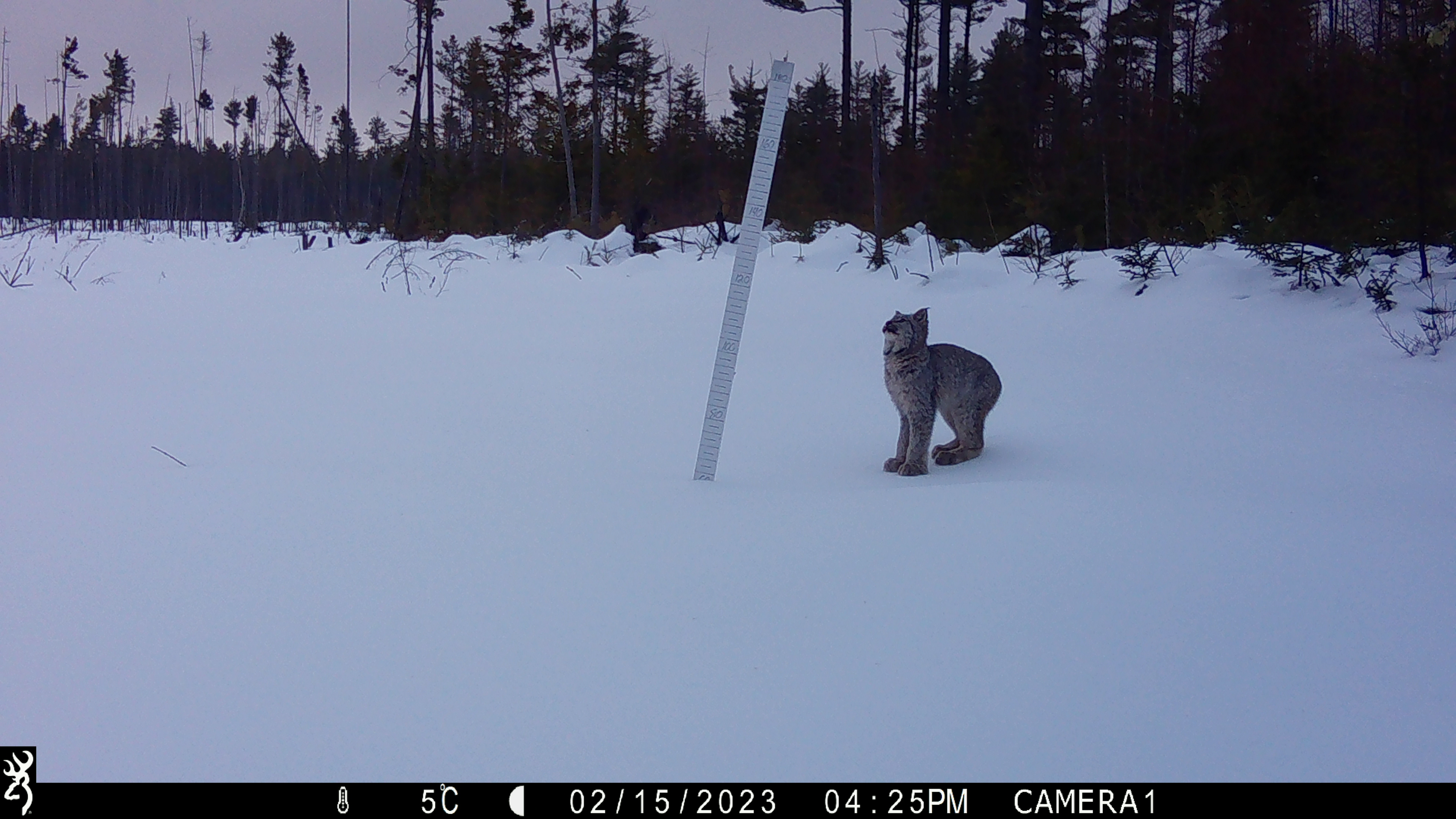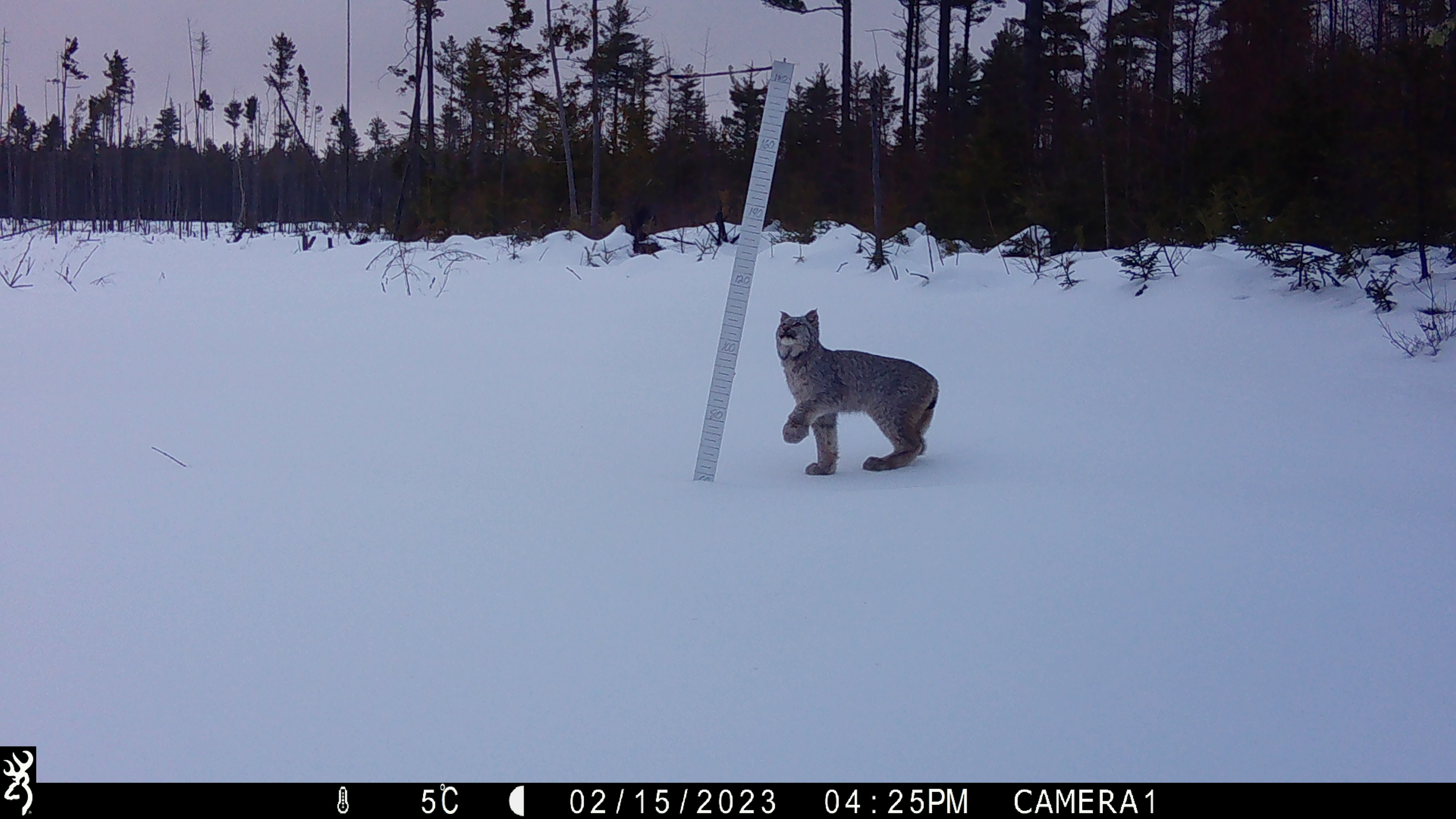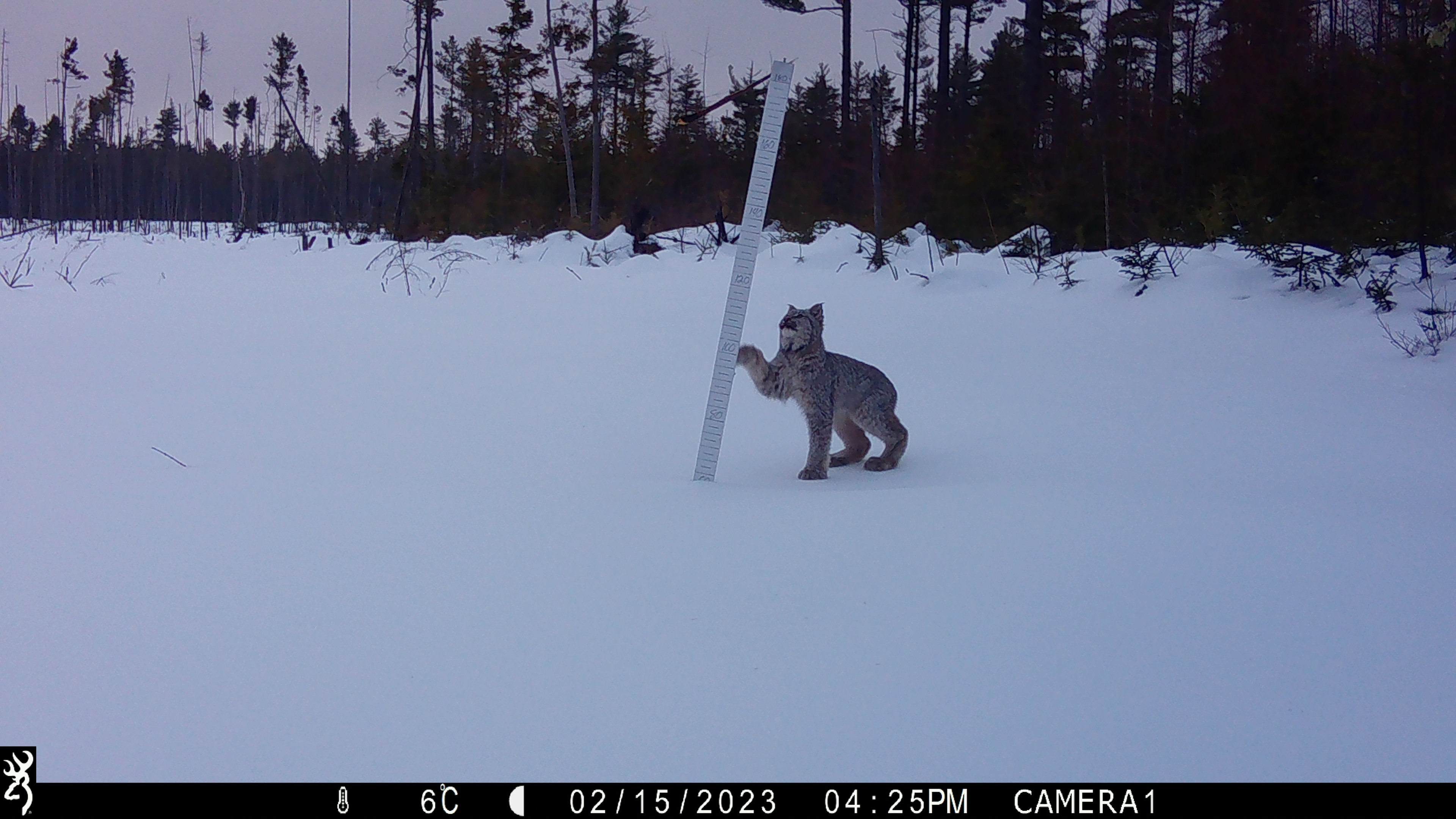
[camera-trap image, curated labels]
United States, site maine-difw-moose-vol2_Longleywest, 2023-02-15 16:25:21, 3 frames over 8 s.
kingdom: Animalia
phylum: Chordata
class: Mammalia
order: Carnivora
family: Felidae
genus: Lynx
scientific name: Lynx canadensis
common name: canada lynx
Canada lynx (Lynx canadensis).